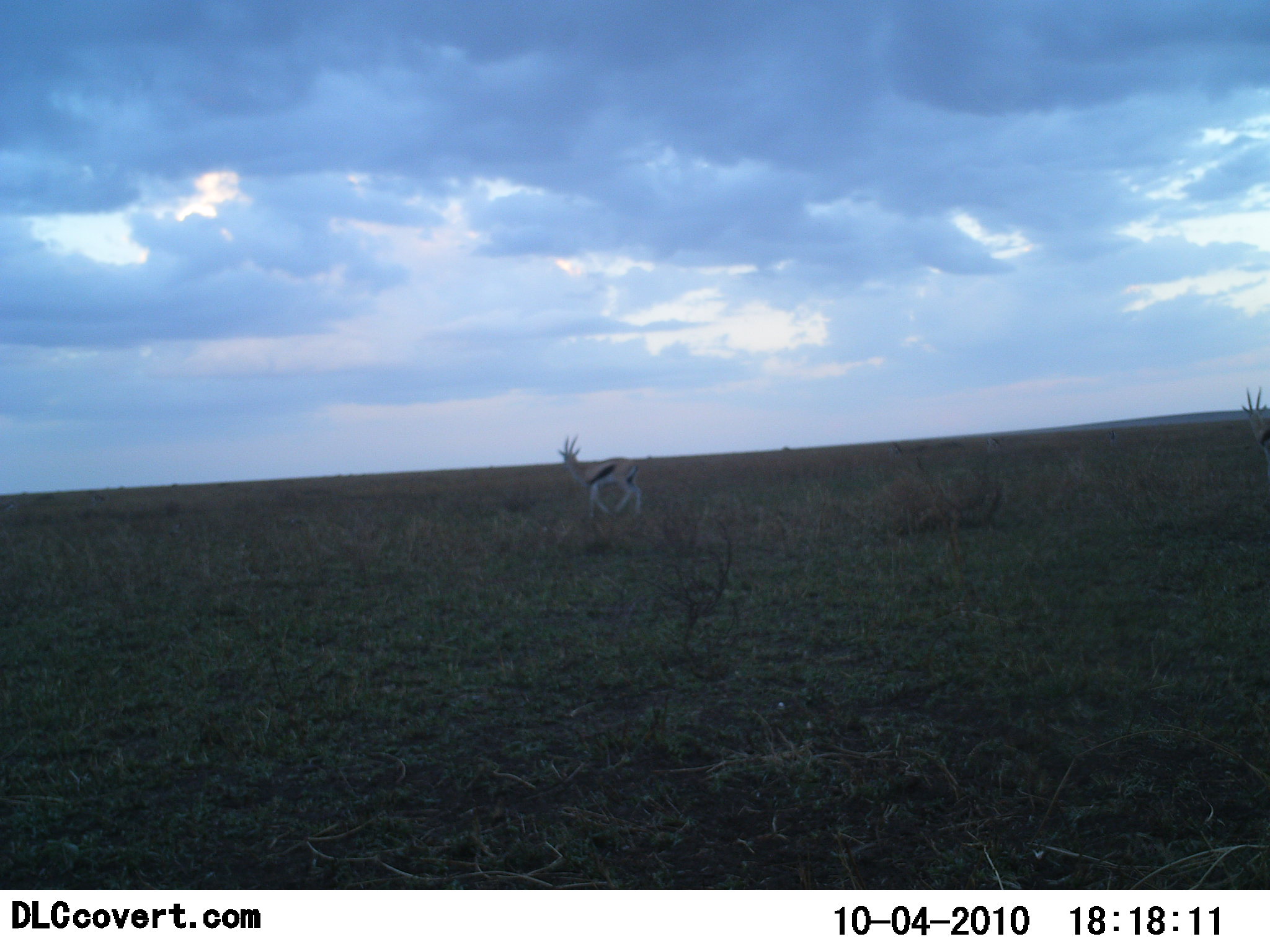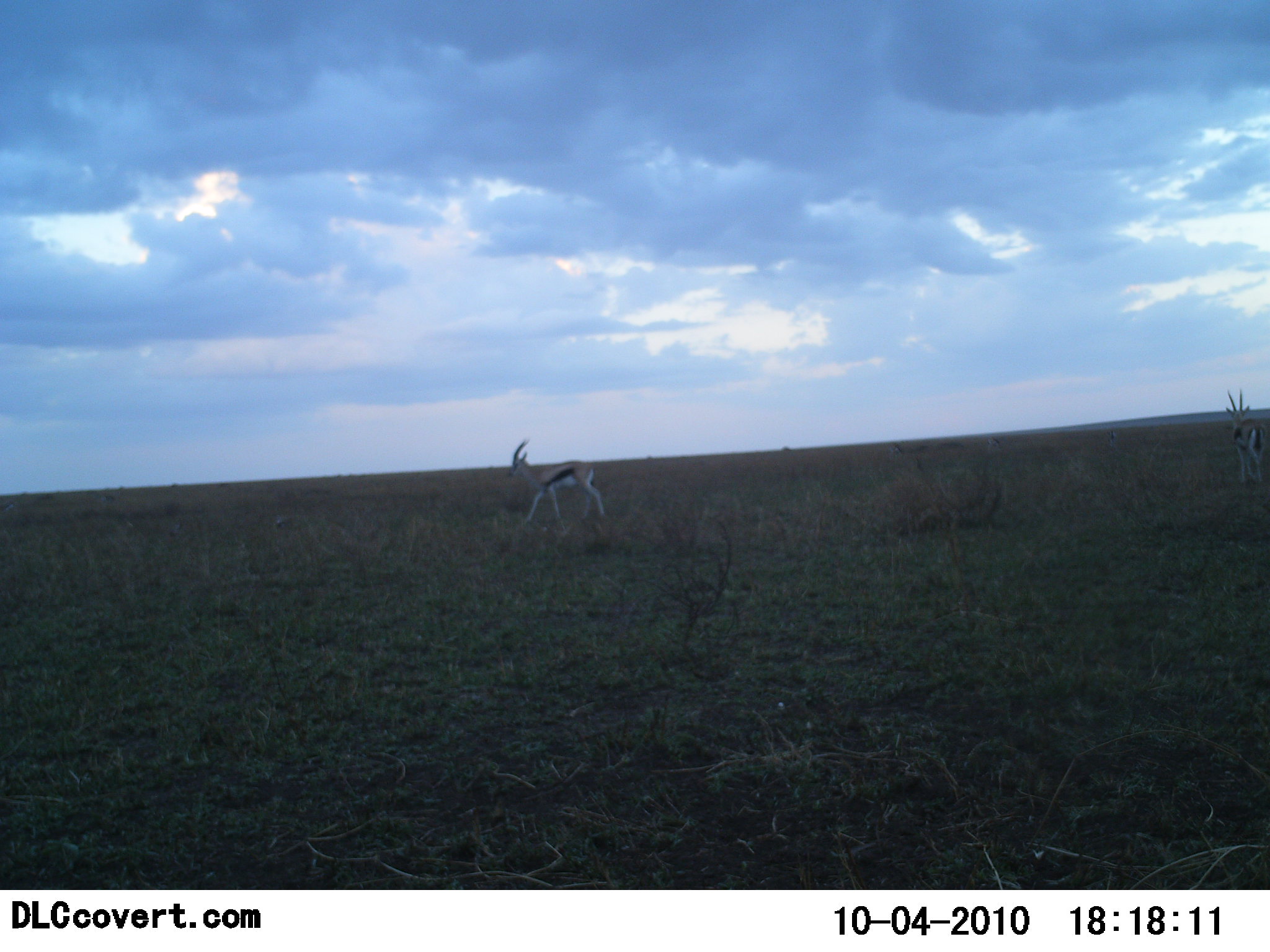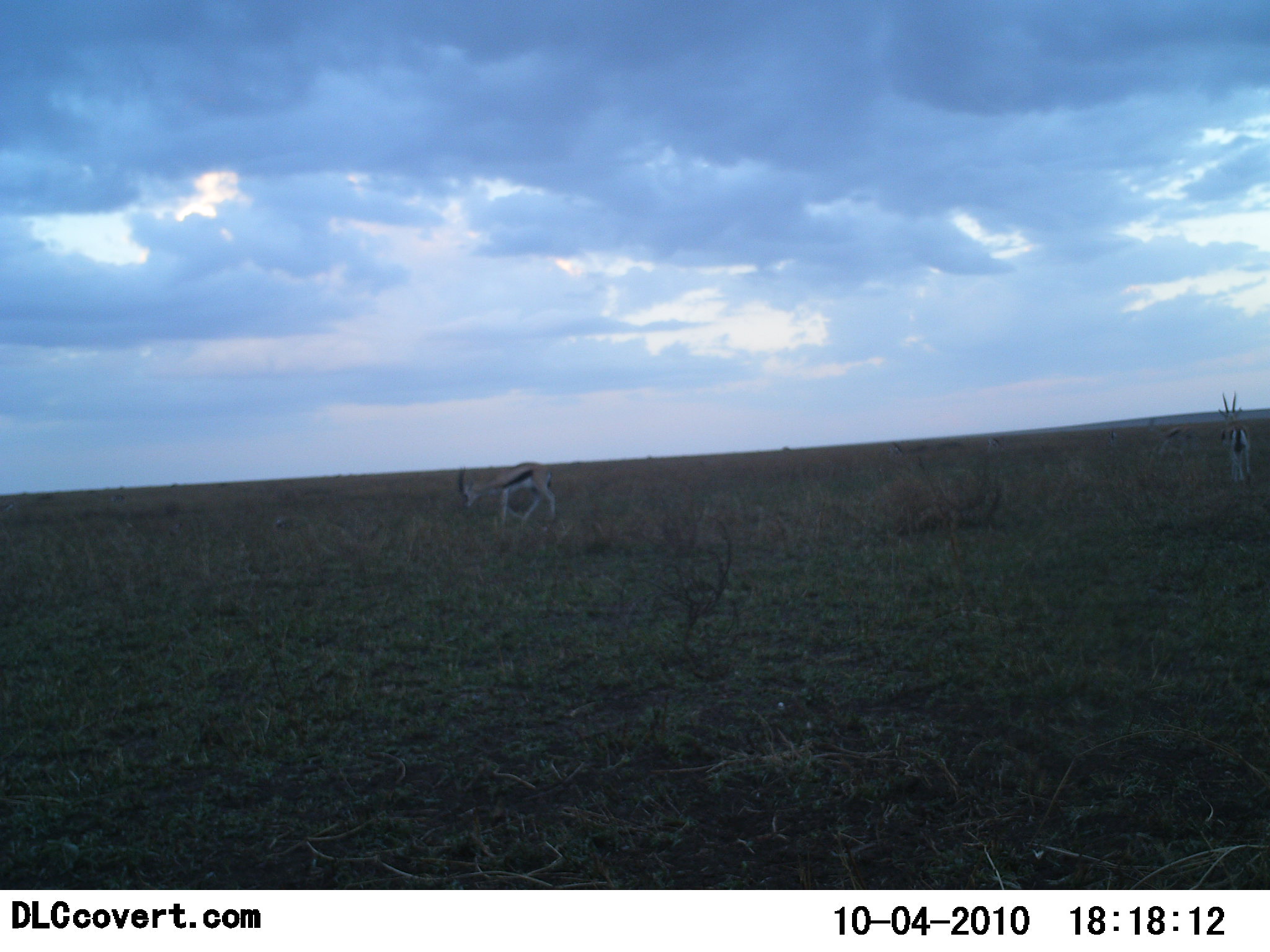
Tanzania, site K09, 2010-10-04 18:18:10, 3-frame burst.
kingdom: Animalia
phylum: Chordata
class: Mammalia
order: Artiodactyla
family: Bovidae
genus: Eudorcas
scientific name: Eudorcas thomsonii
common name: thomson's gazelle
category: gazellethomsons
Gazellethomsons (thomson's gazelle) (Eudorcas thomsonii), count 2. Behavior (volunteer vote fractions): standing 8%, resting 0%, moving 92%, interacting 0%. Young present (vote fraction): 0%. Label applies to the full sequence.